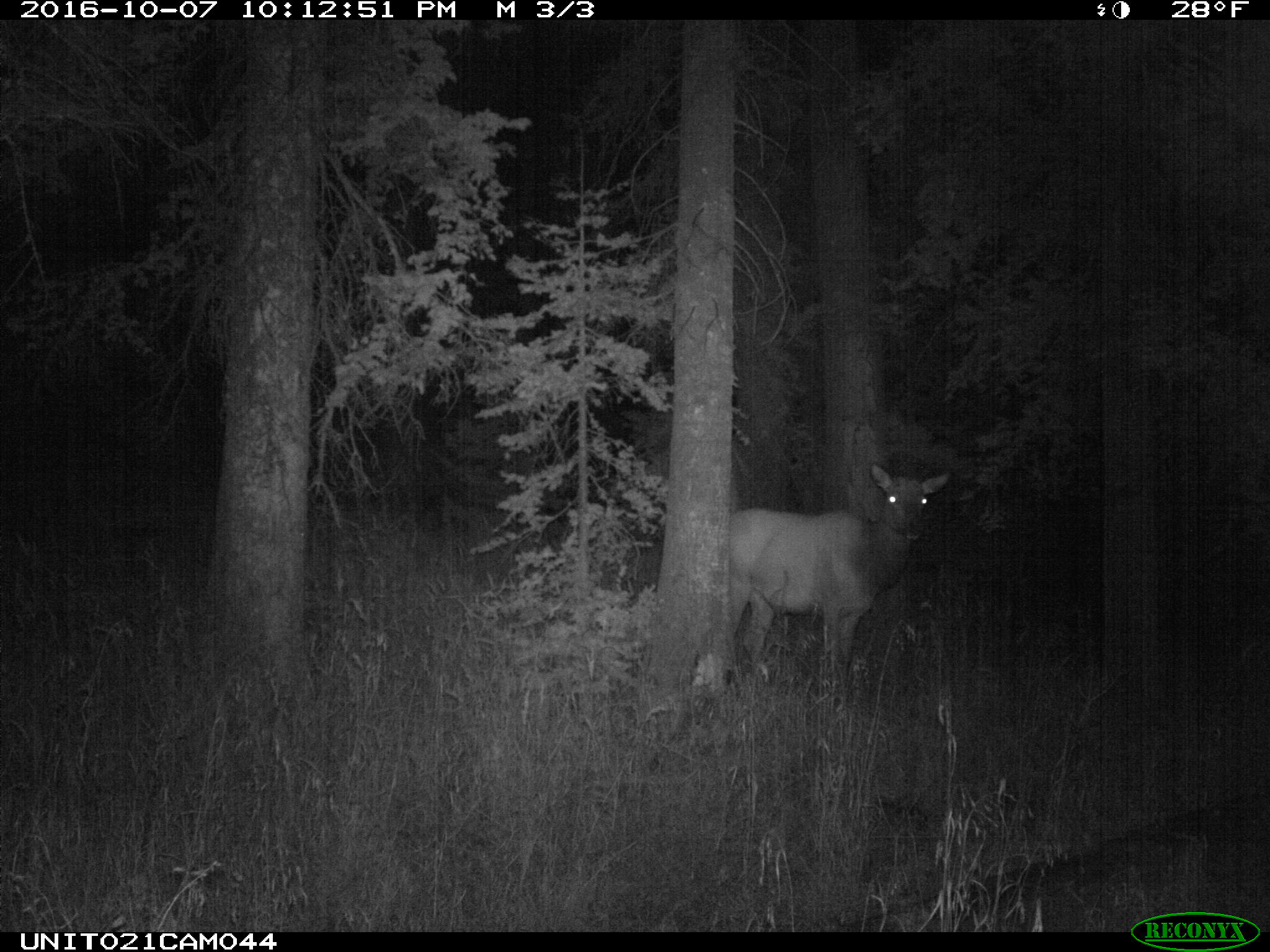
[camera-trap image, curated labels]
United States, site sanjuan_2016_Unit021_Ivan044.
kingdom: Animalia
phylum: Chordata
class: Mammalia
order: Artiodactyla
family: Cervidae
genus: Cervus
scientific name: Cervus elaphus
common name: red deer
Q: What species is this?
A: Cervus elaphus (red deer).